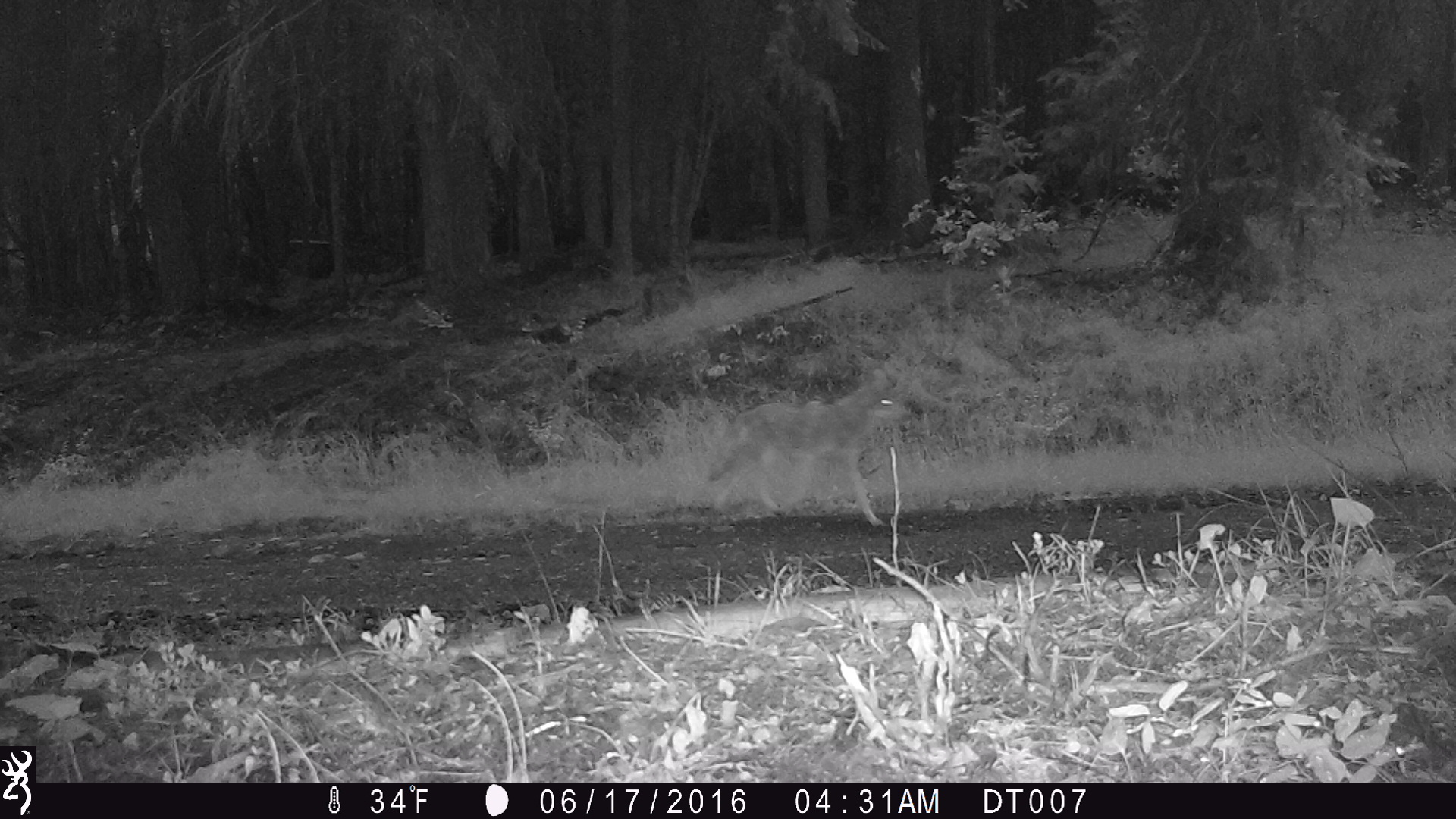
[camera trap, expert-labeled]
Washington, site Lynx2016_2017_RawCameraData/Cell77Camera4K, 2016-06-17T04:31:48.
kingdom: Animalia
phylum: Chordata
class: Mammalia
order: Carnivora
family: Canidae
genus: Canis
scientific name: Canis latrans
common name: coyote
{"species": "Canis latrans (coyote)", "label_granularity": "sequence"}